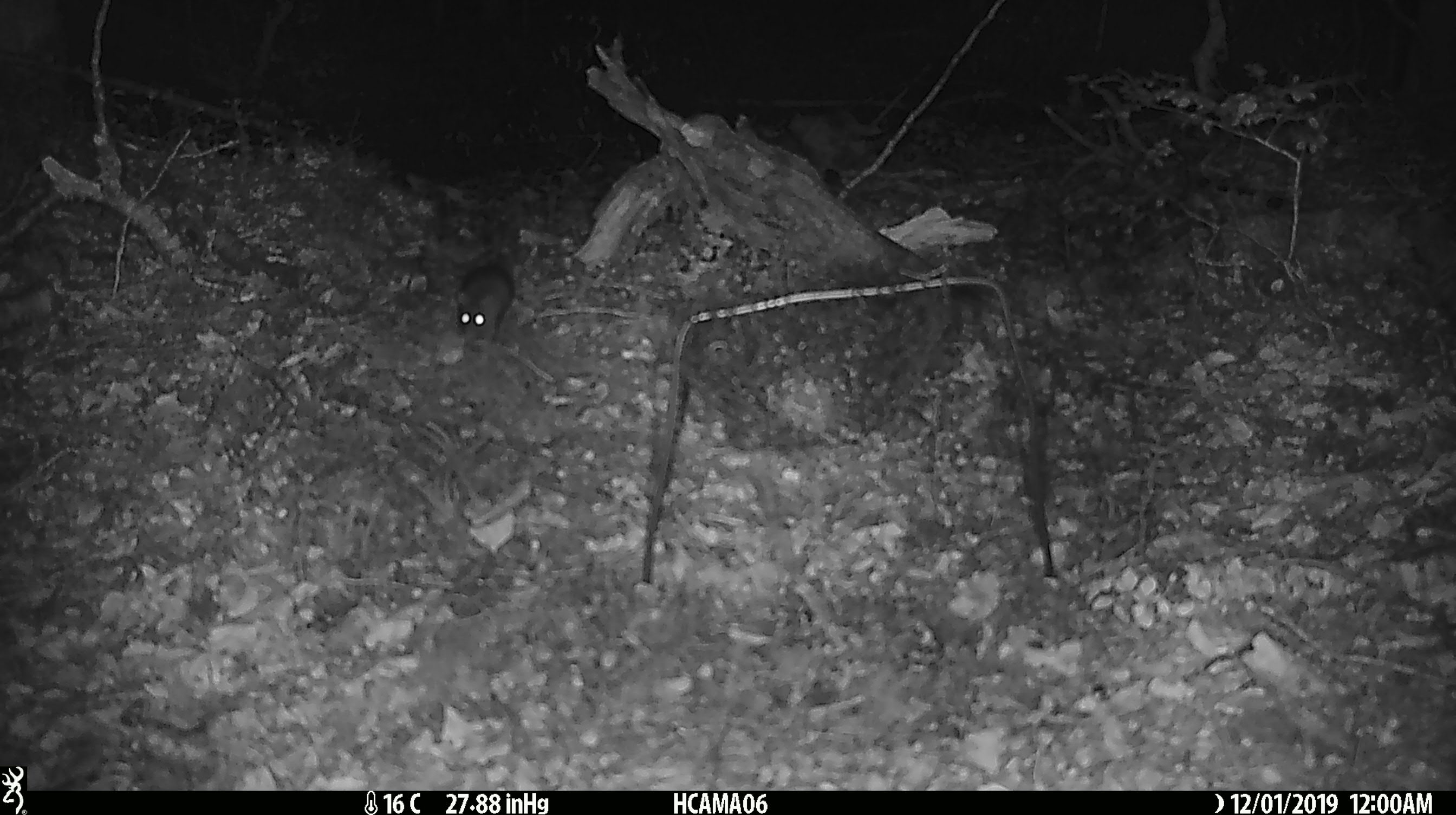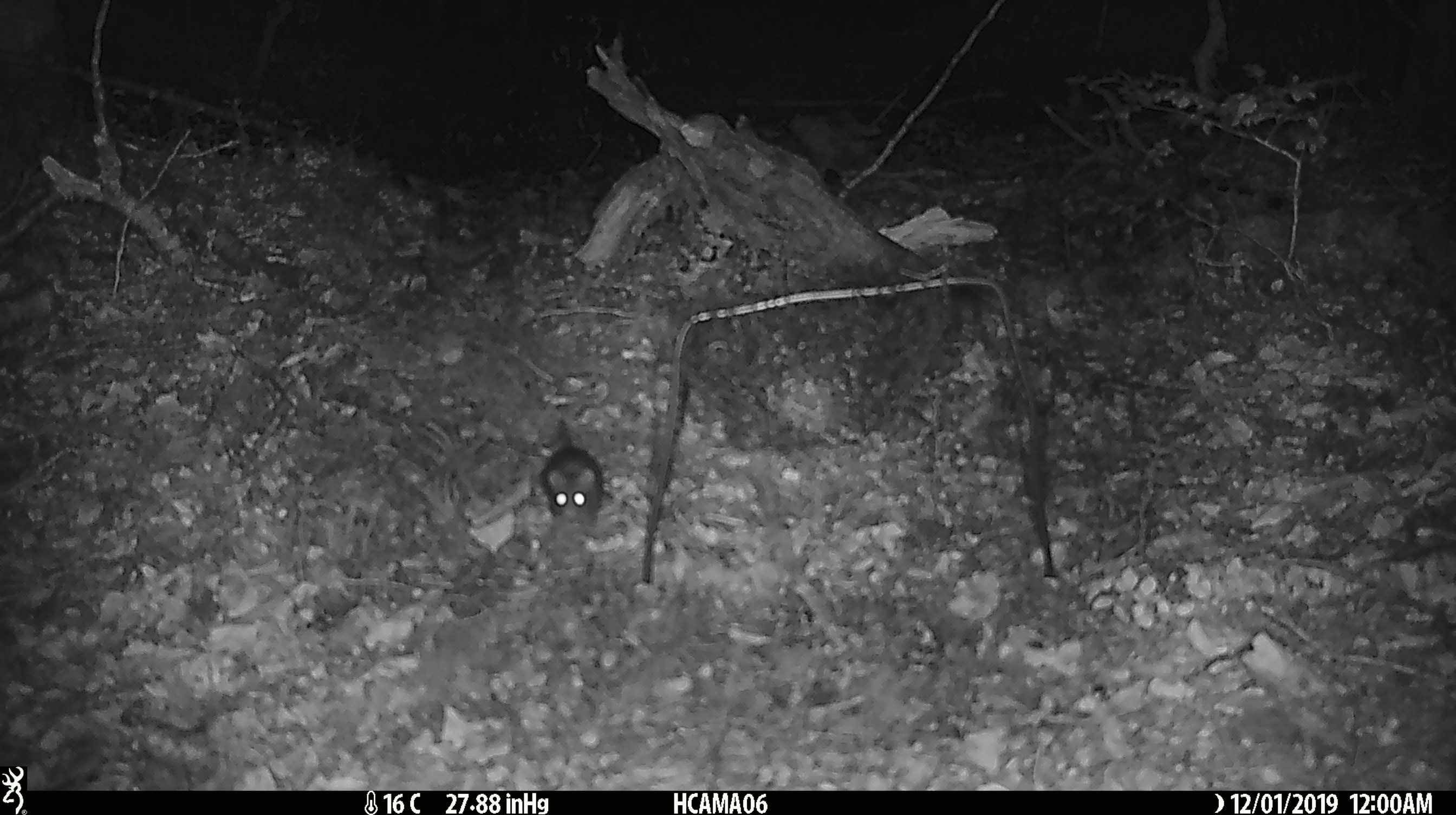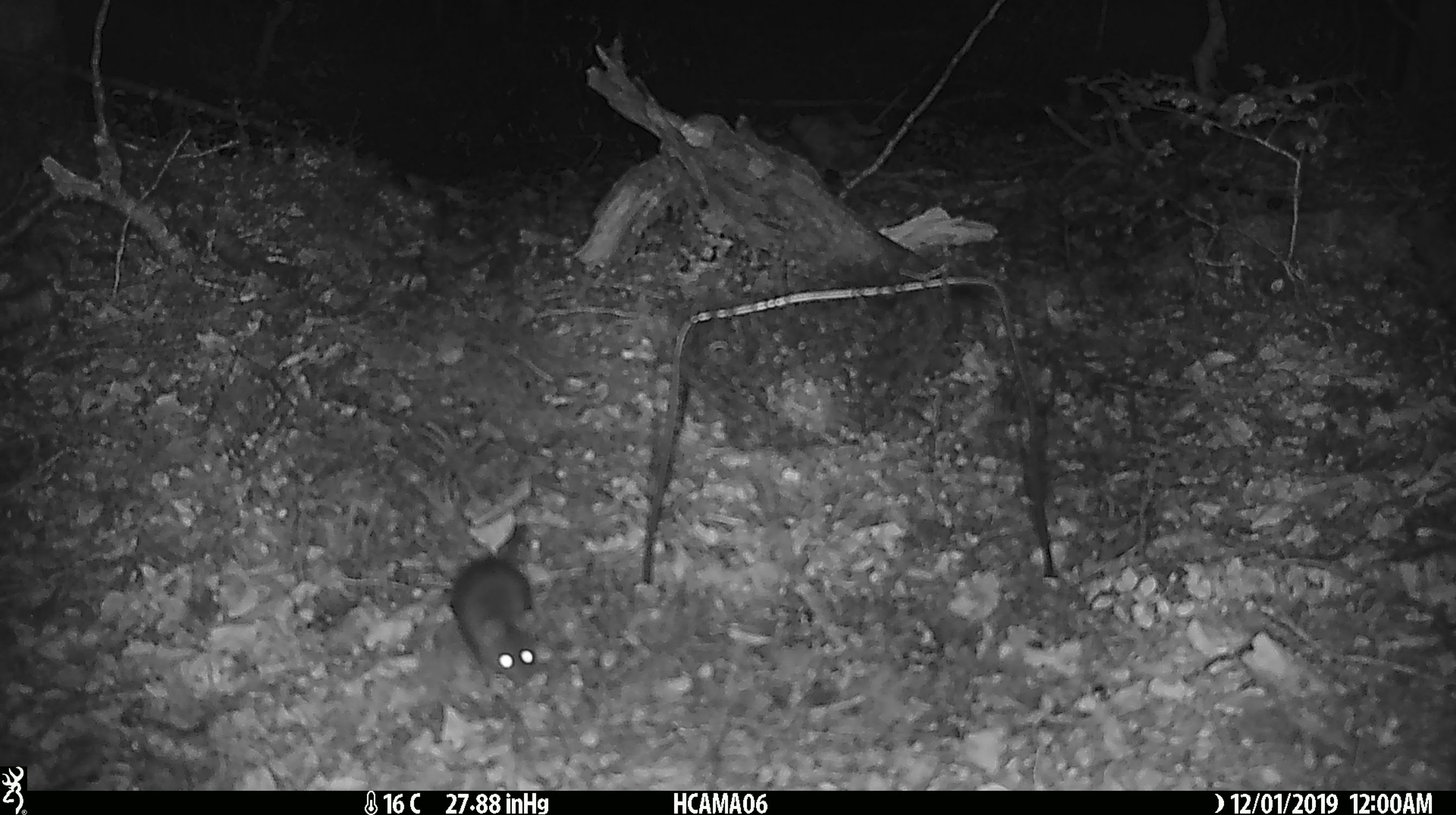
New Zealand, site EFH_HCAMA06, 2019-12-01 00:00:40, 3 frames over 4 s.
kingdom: Animalia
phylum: Chordata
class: Mammalia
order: Rodentia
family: Muridae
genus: Mus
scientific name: Mus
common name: mouse